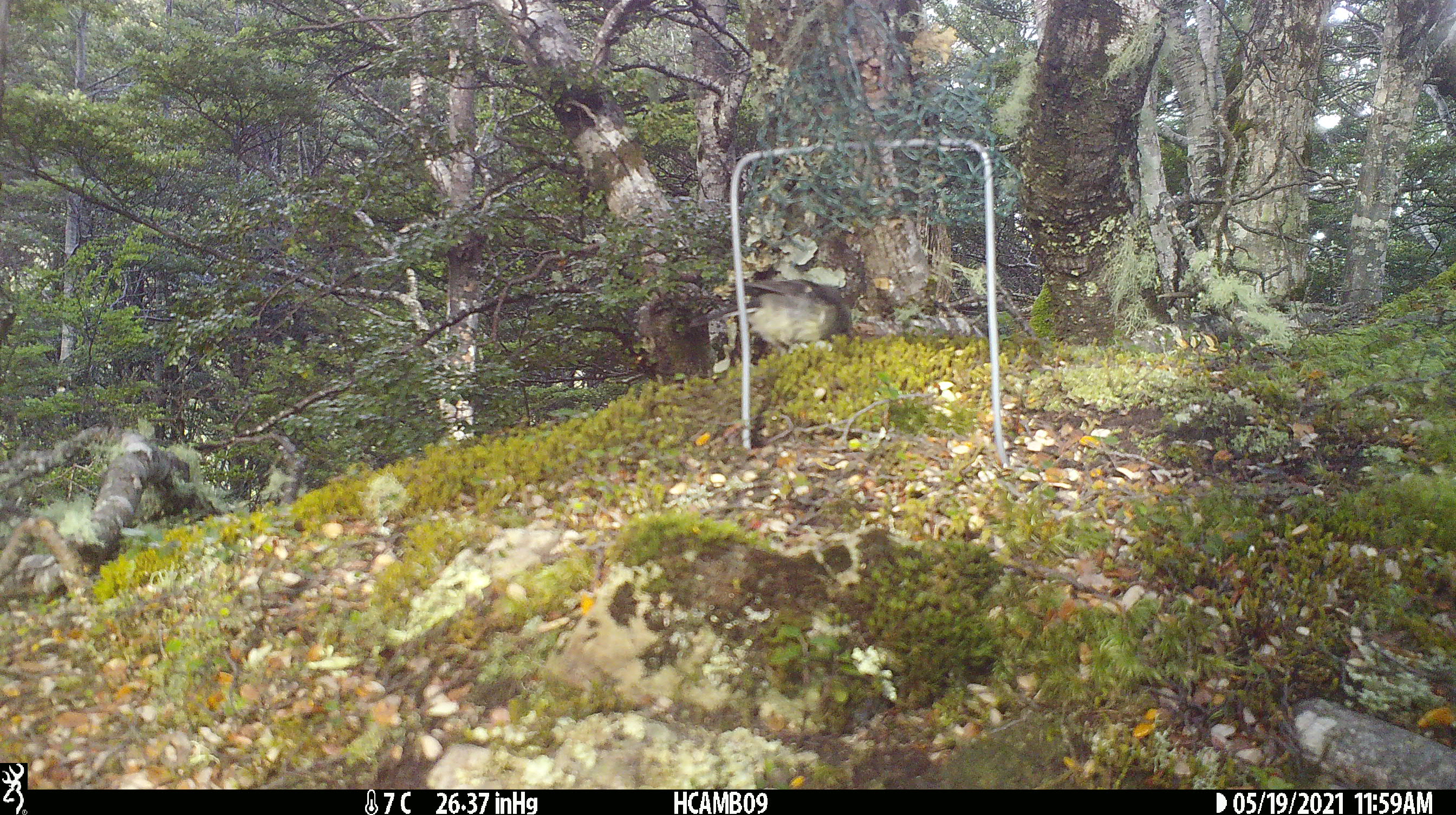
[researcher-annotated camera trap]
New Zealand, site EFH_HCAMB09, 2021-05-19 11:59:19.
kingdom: Animalia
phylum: Chordata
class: Aves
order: Passeriformes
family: Petroicidae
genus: Petroica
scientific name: Petroica australis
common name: new zealand robin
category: robin